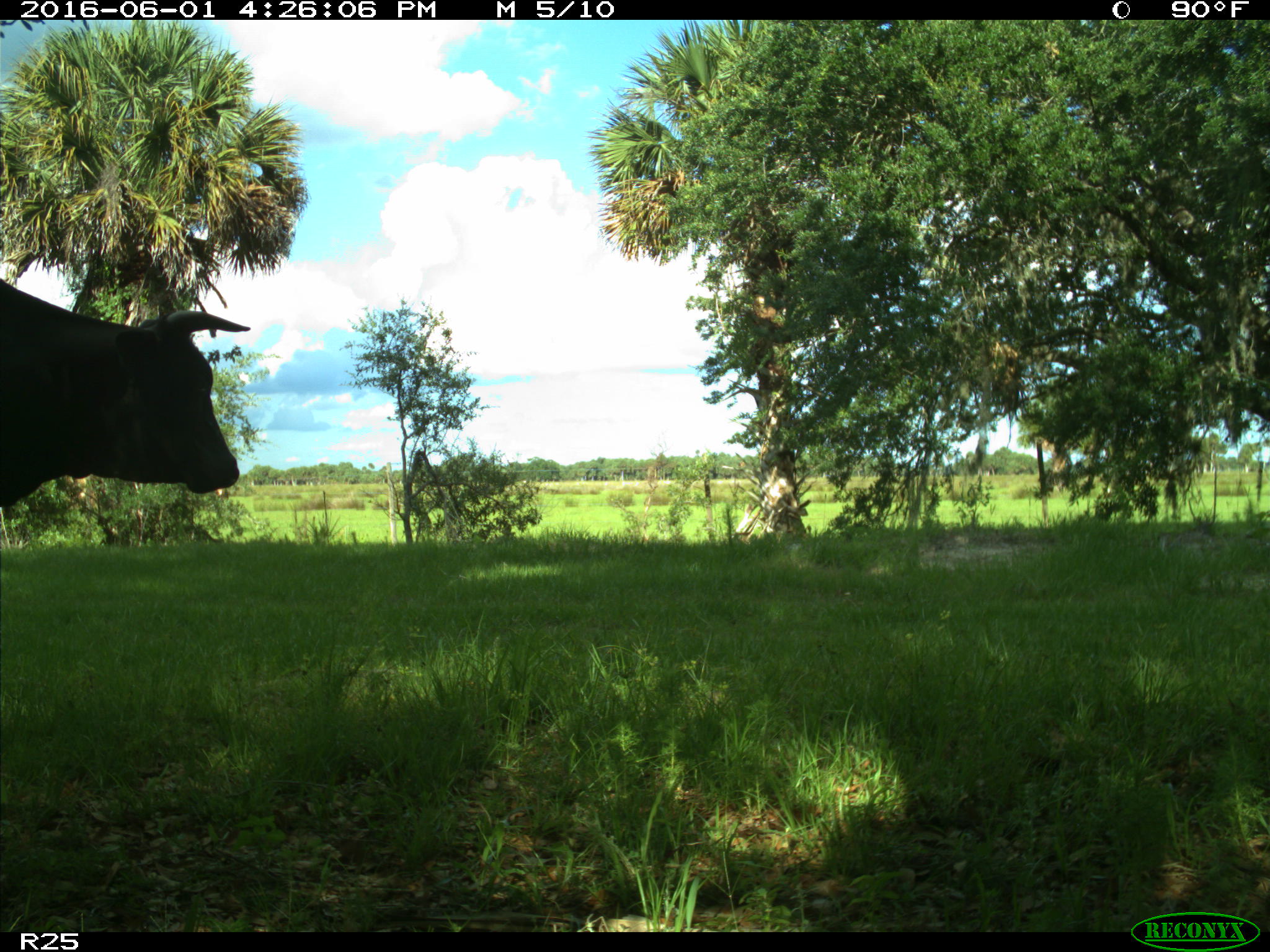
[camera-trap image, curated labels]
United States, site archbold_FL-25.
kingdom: Animalia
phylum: Chordata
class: Mammalia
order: Artiodactyla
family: Bovidae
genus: Bos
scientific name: Bos taurus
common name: domestic cow